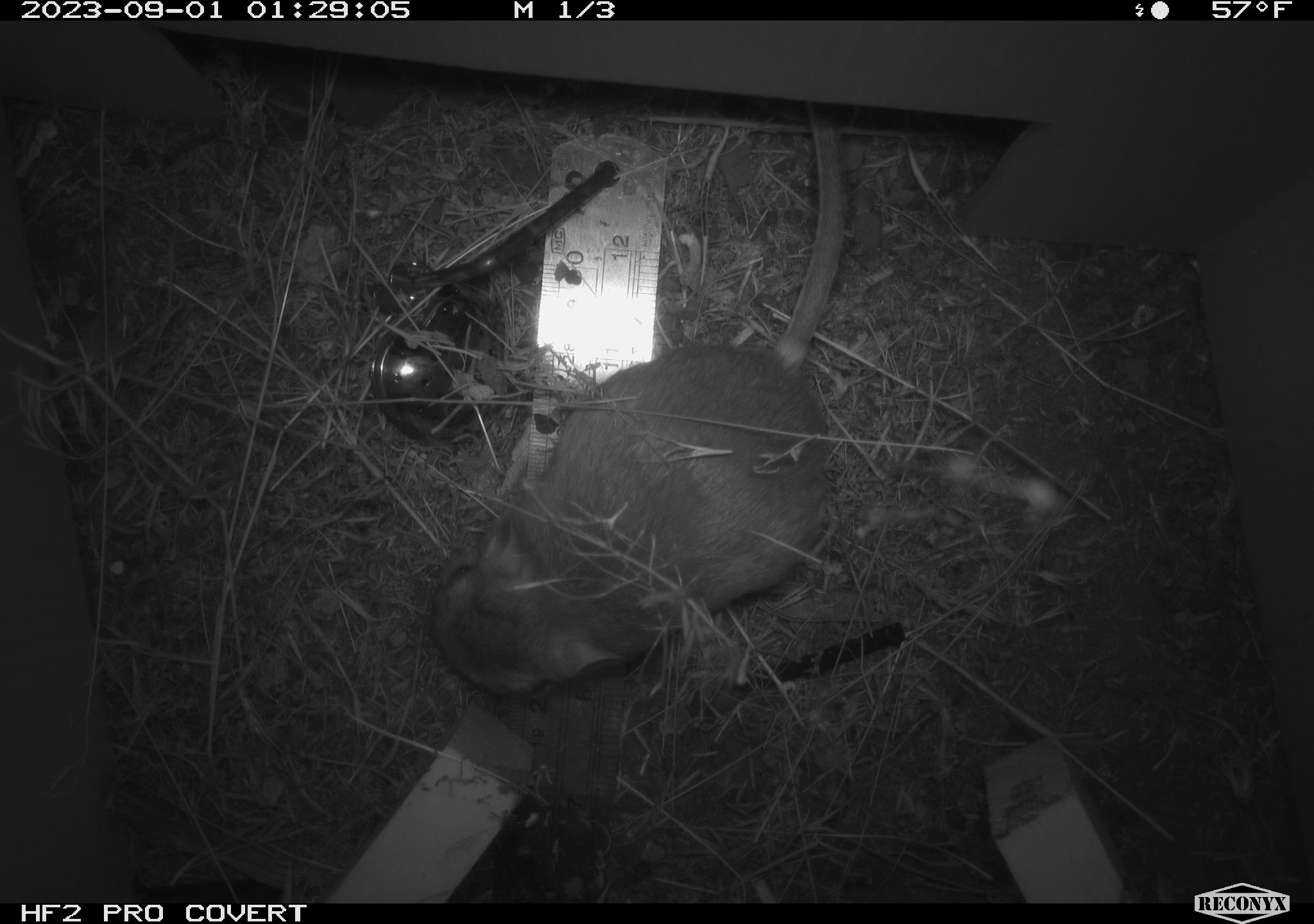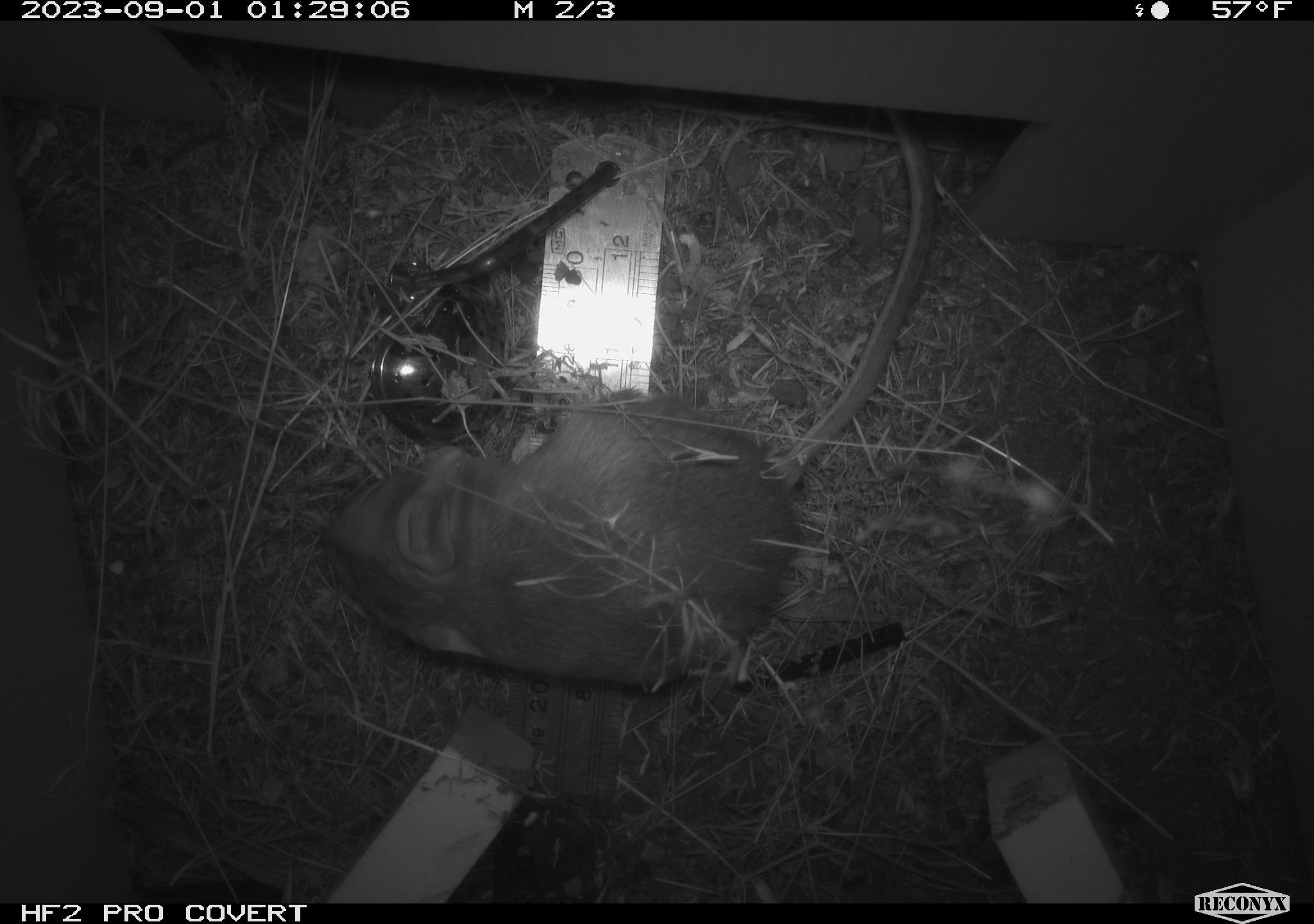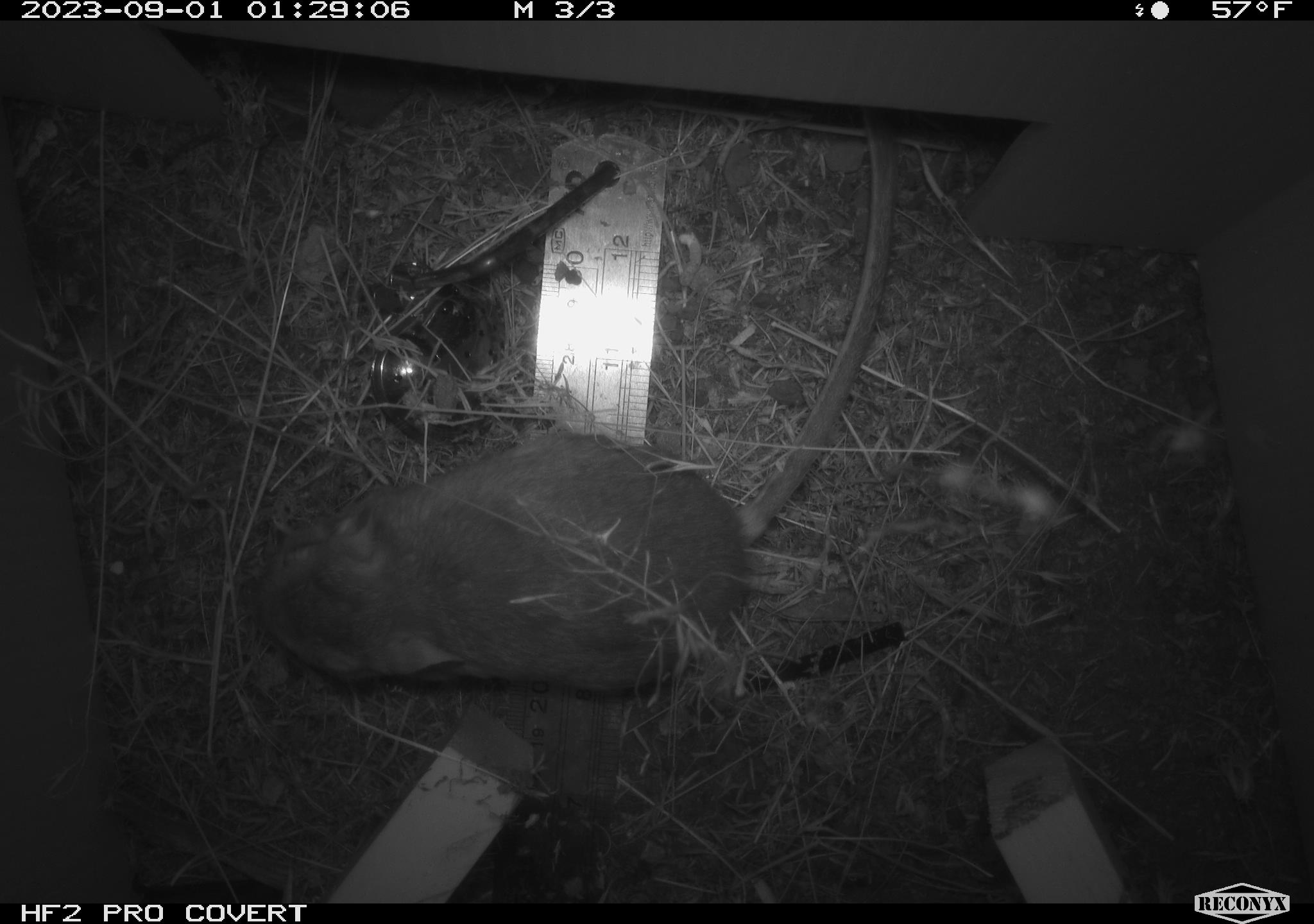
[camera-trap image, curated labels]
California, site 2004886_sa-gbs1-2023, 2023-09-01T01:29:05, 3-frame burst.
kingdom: Animalia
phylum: Chordata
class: Mammalia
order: Rodentia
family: Heteromyidae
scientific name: Heteromyidae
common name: kangaroo rats and pocket mice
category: heteromyidae family